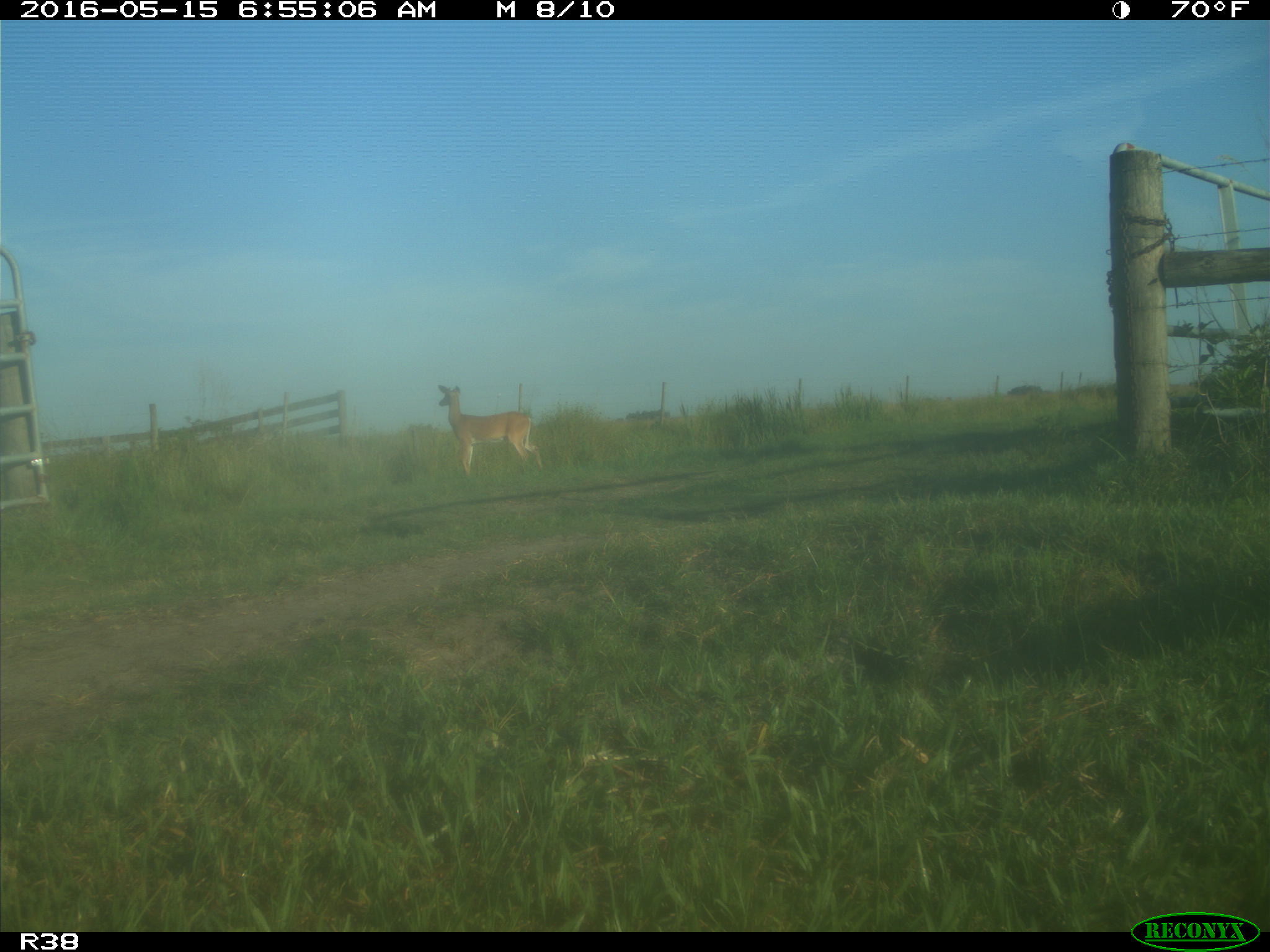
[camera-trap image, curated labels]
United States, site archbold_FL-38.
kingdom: Animalia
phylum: Chordata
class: Mammalia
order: Artiodactyla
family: Cervidae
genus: Odocoileus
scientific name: Odocoileus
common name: deer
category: unidentified deer